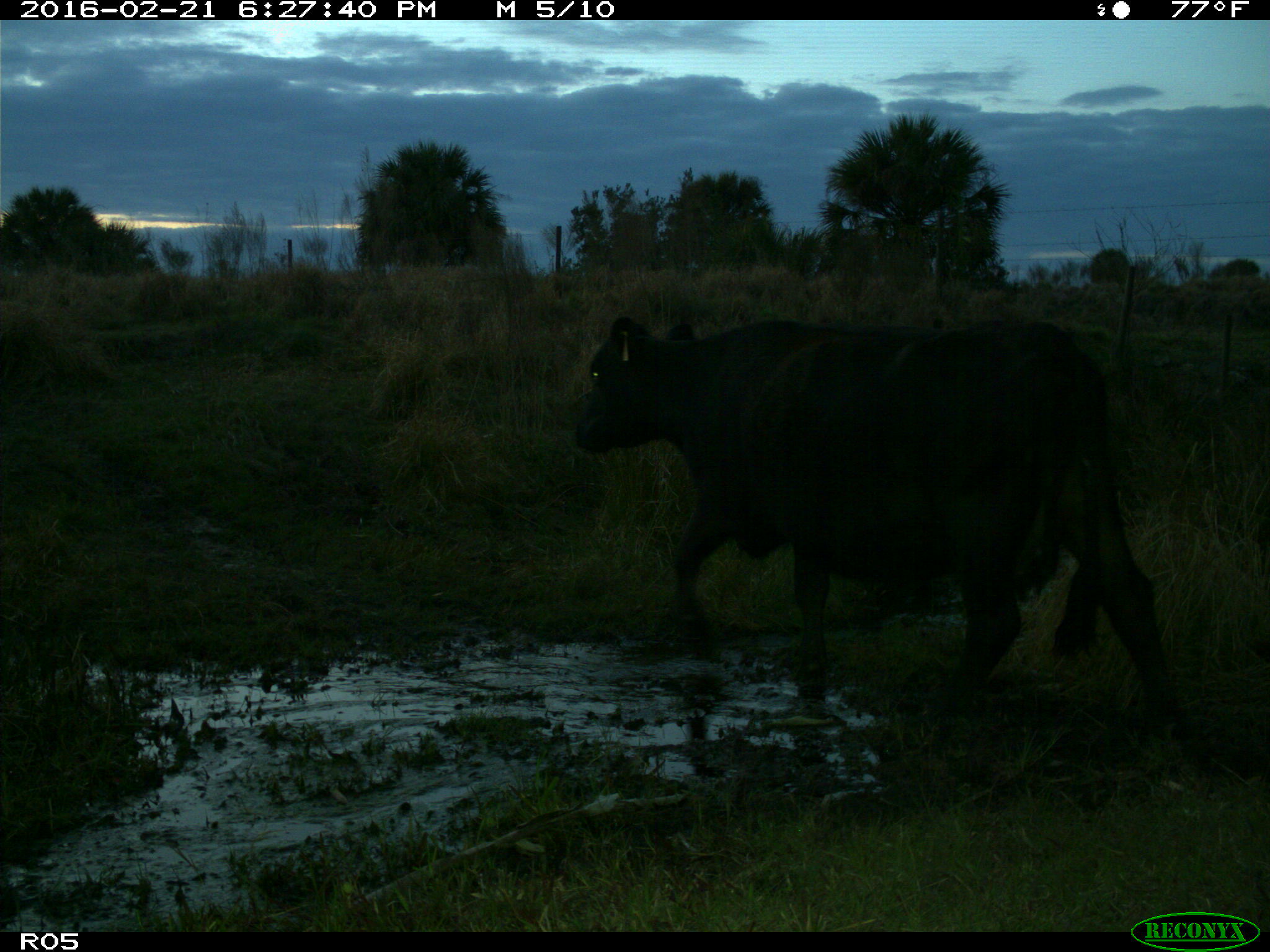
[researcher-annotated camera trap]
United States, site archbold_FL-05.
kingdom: Animalia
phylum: Chordata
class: Mammalia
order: Artiodactyla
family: Bovidae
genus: Bos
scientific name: Bos taurus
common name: domestic cow